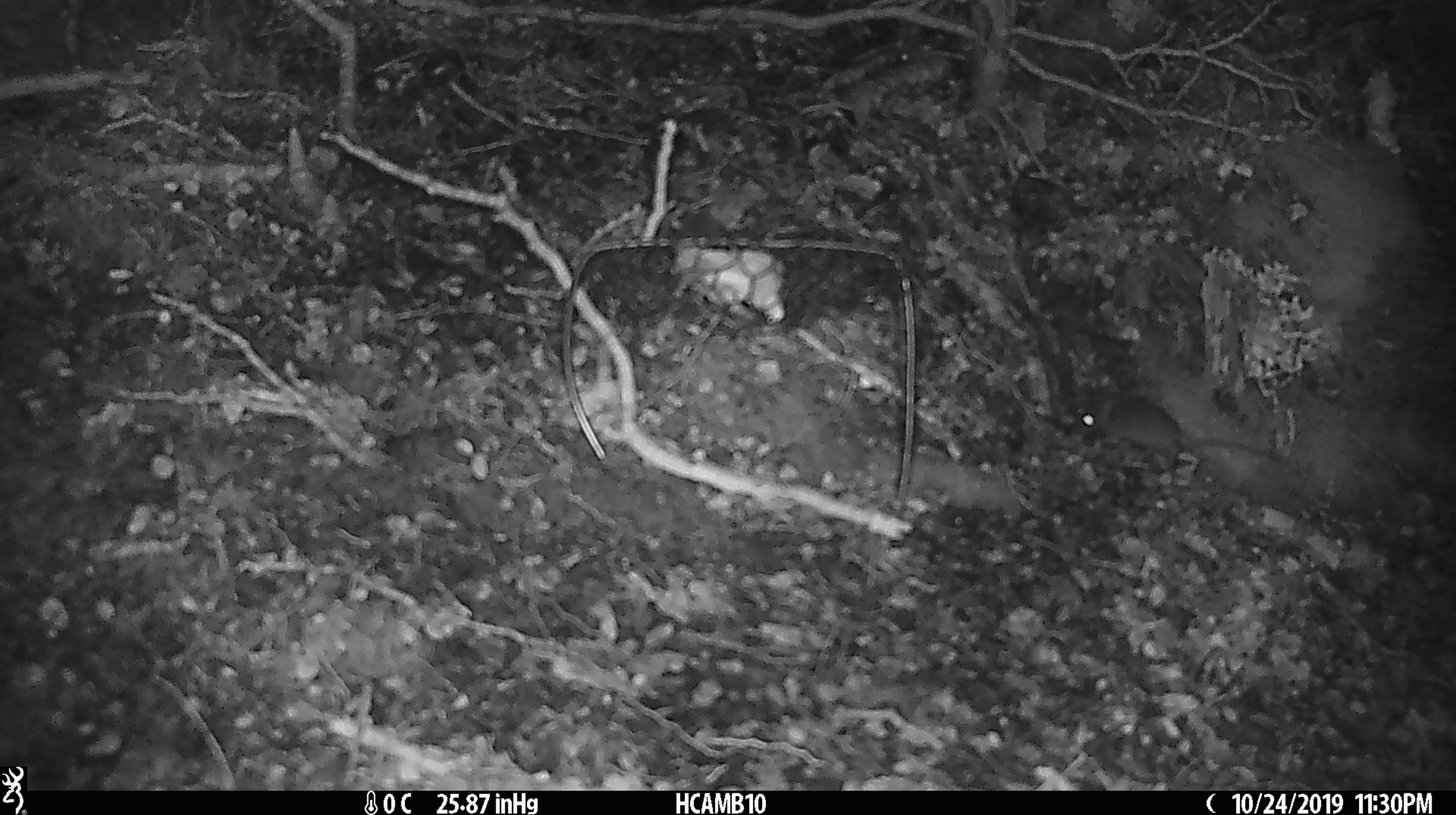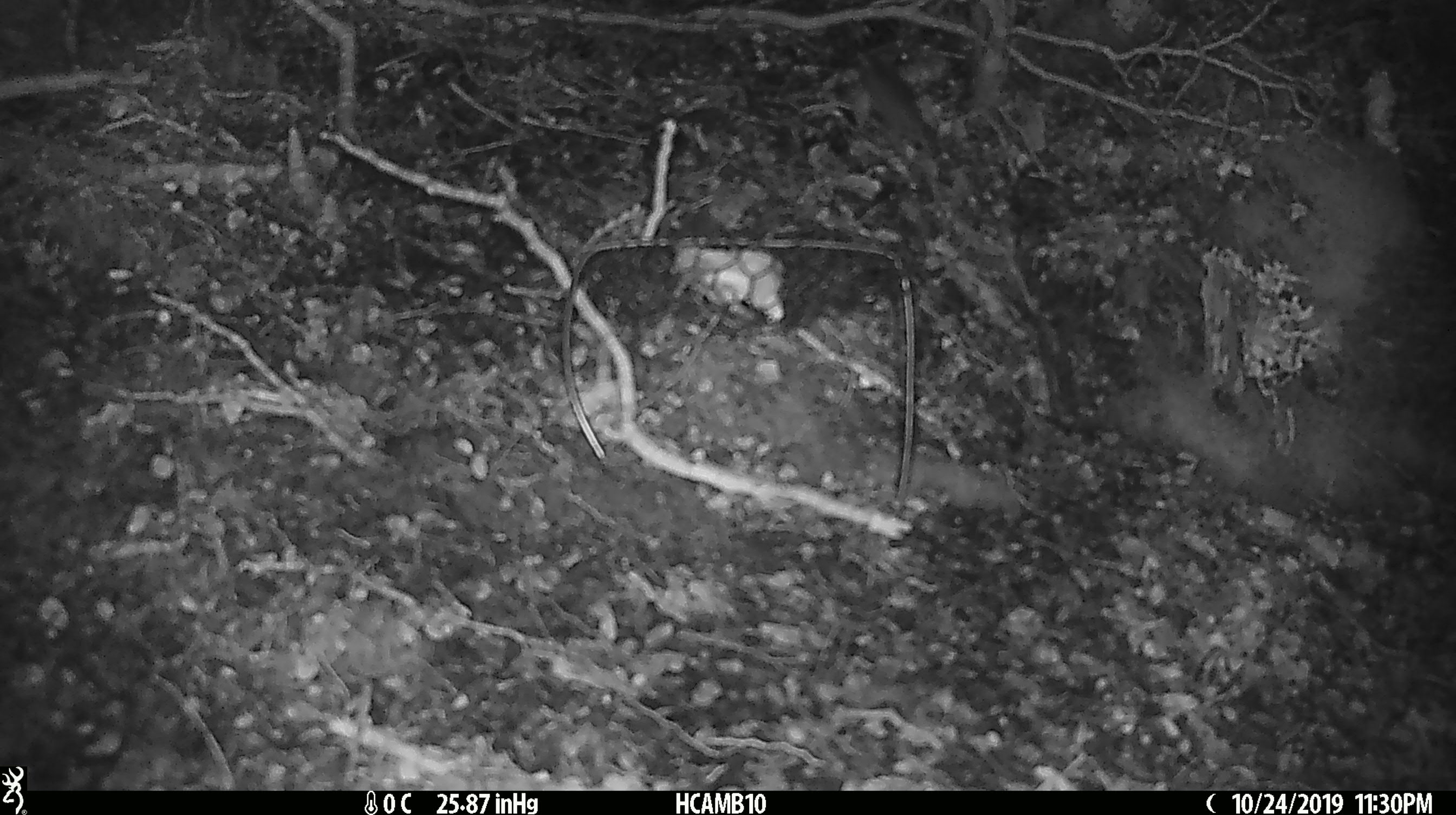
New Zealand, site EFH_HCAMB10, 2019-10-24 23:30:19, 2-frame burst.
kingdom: Animalia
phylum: Chordata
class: Mammalia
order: Rodentia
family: Muridae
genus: Mus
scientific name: Mus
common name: mouse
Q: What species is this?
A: Mouse (Mus).